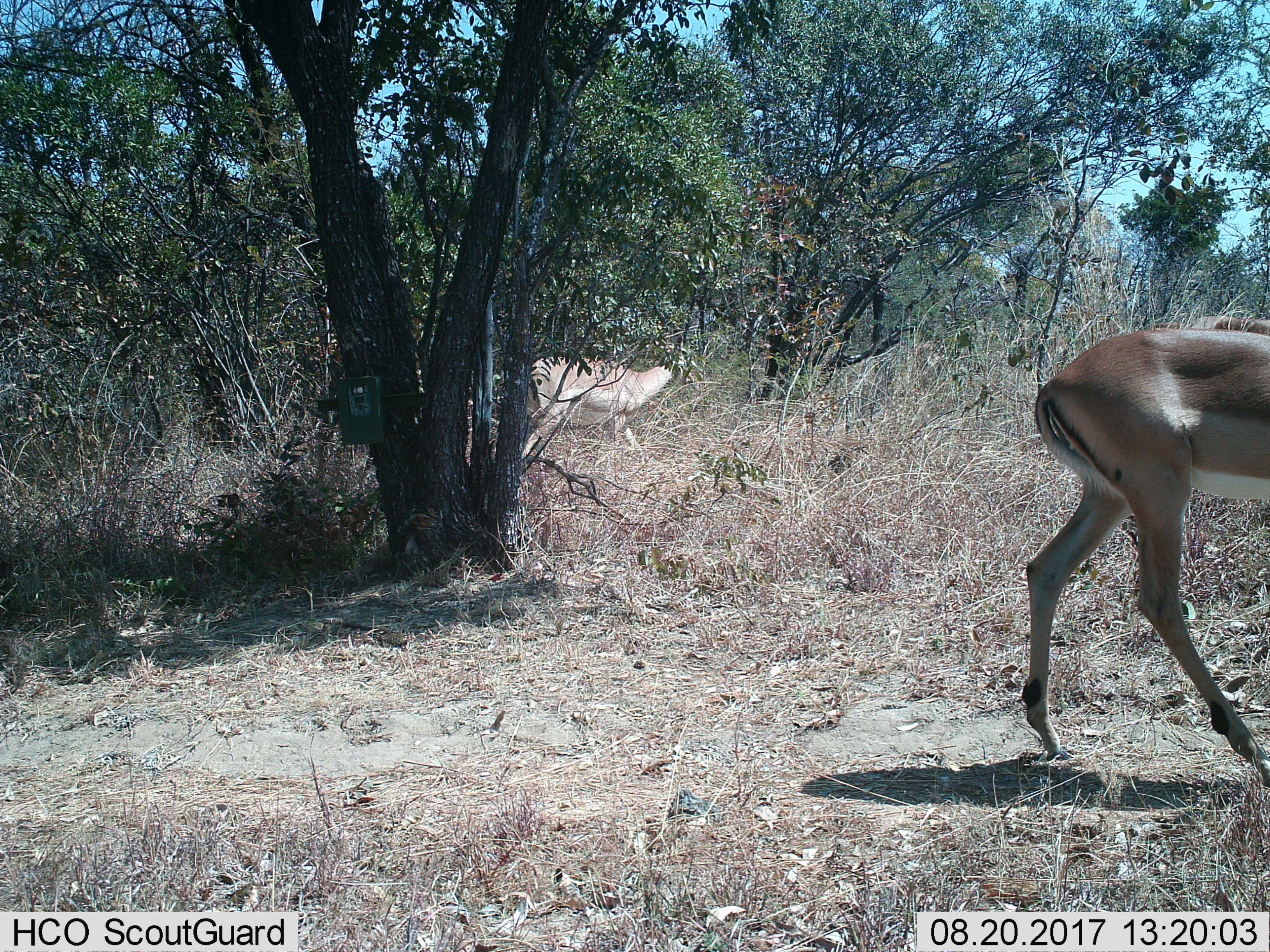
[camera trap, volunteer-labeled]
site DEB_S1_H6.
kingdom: Animalia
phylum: Chordata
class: Mammalia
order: Artiodactyla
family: Bovidae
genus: Aepyceros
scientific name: Aepyceros melampus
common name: impala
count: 2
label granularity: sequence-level